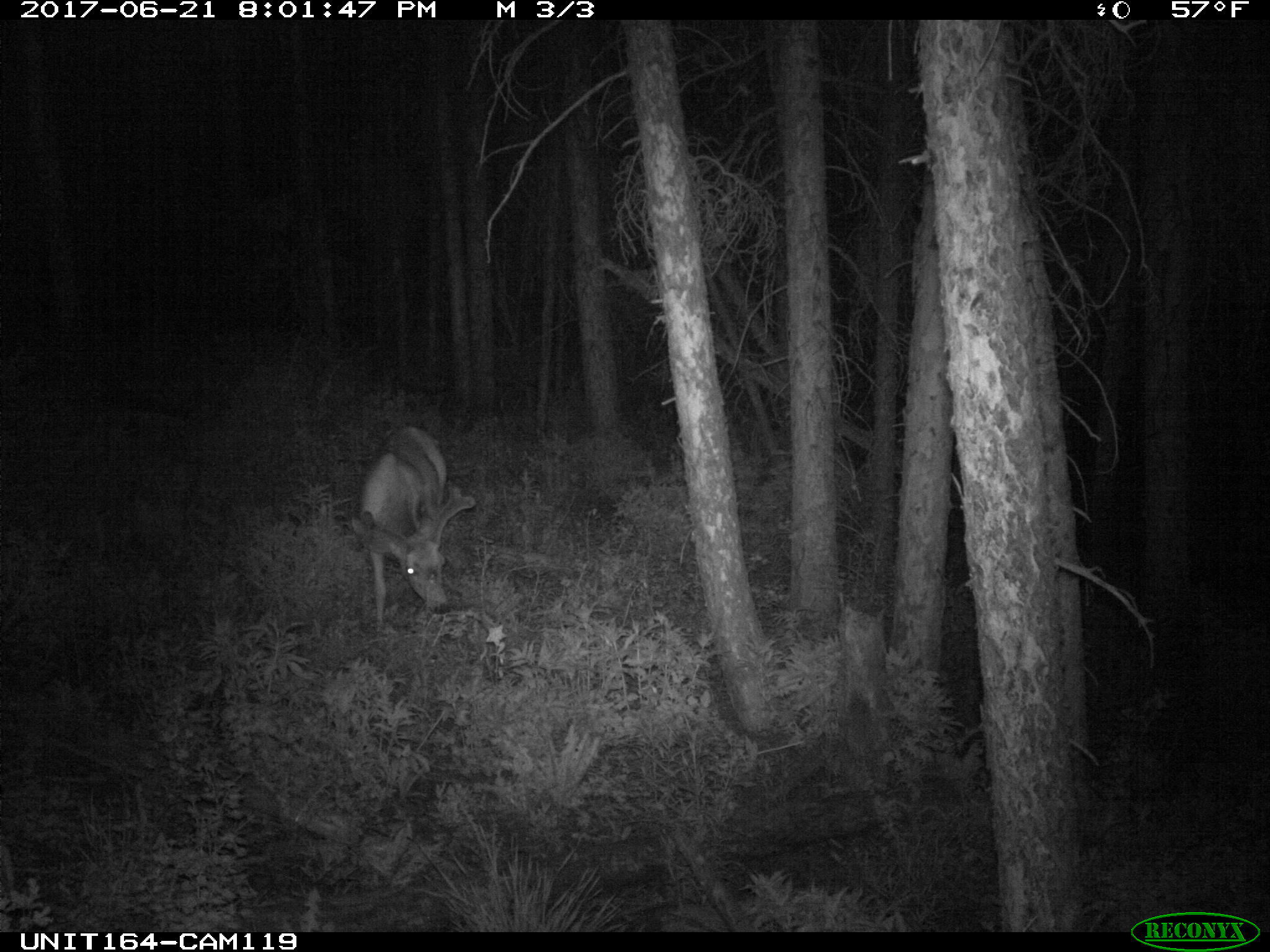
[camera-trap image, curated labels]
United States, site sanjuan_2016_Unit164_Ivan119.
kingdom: Animalia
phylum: Chordata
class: Mammalia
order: Artiodactyla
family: Cervidae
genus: Odocoileus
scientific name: Odocoileus hemionus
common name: mule deer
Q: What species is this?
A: Odocoileus hemionus (mule deer).